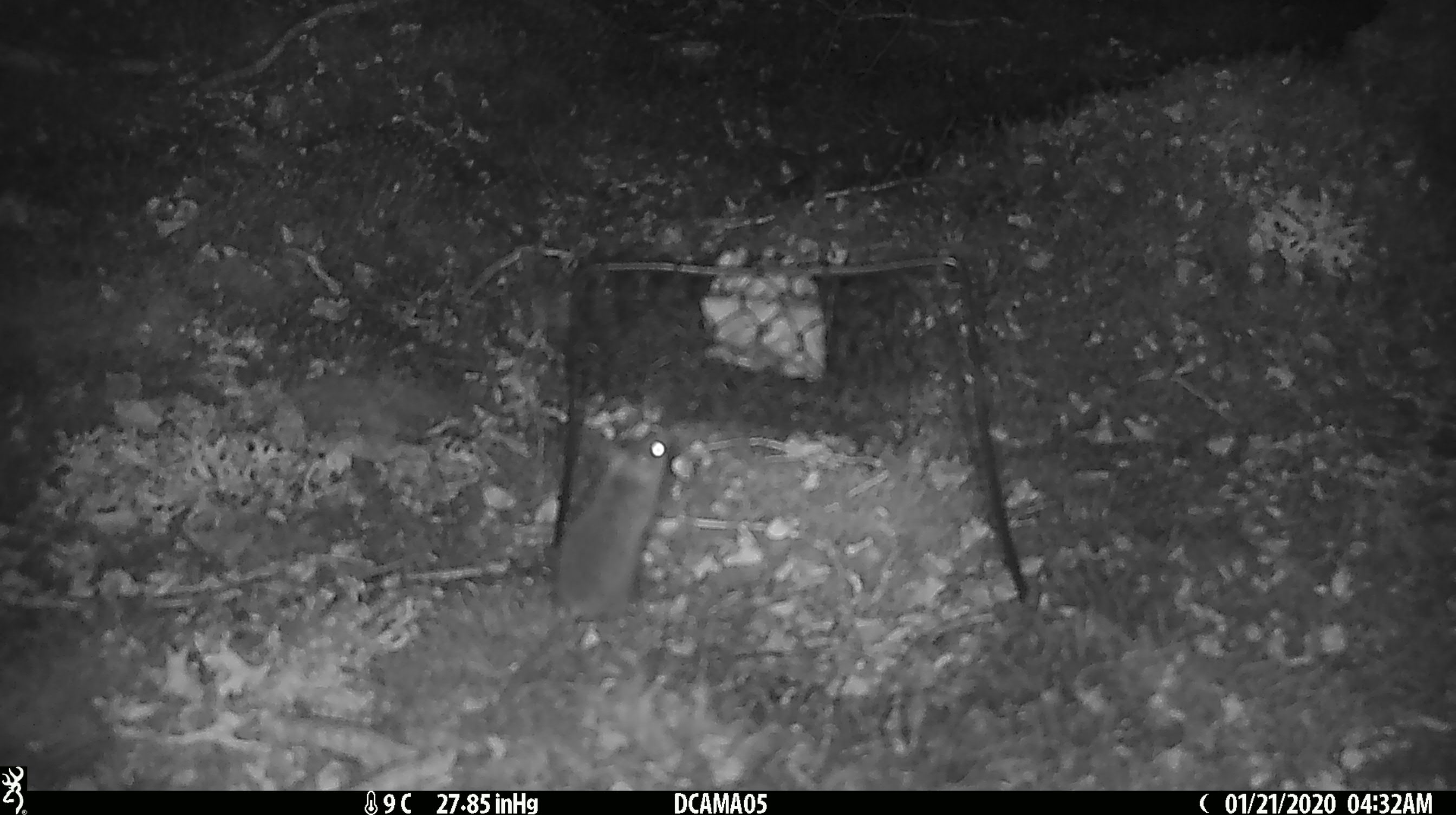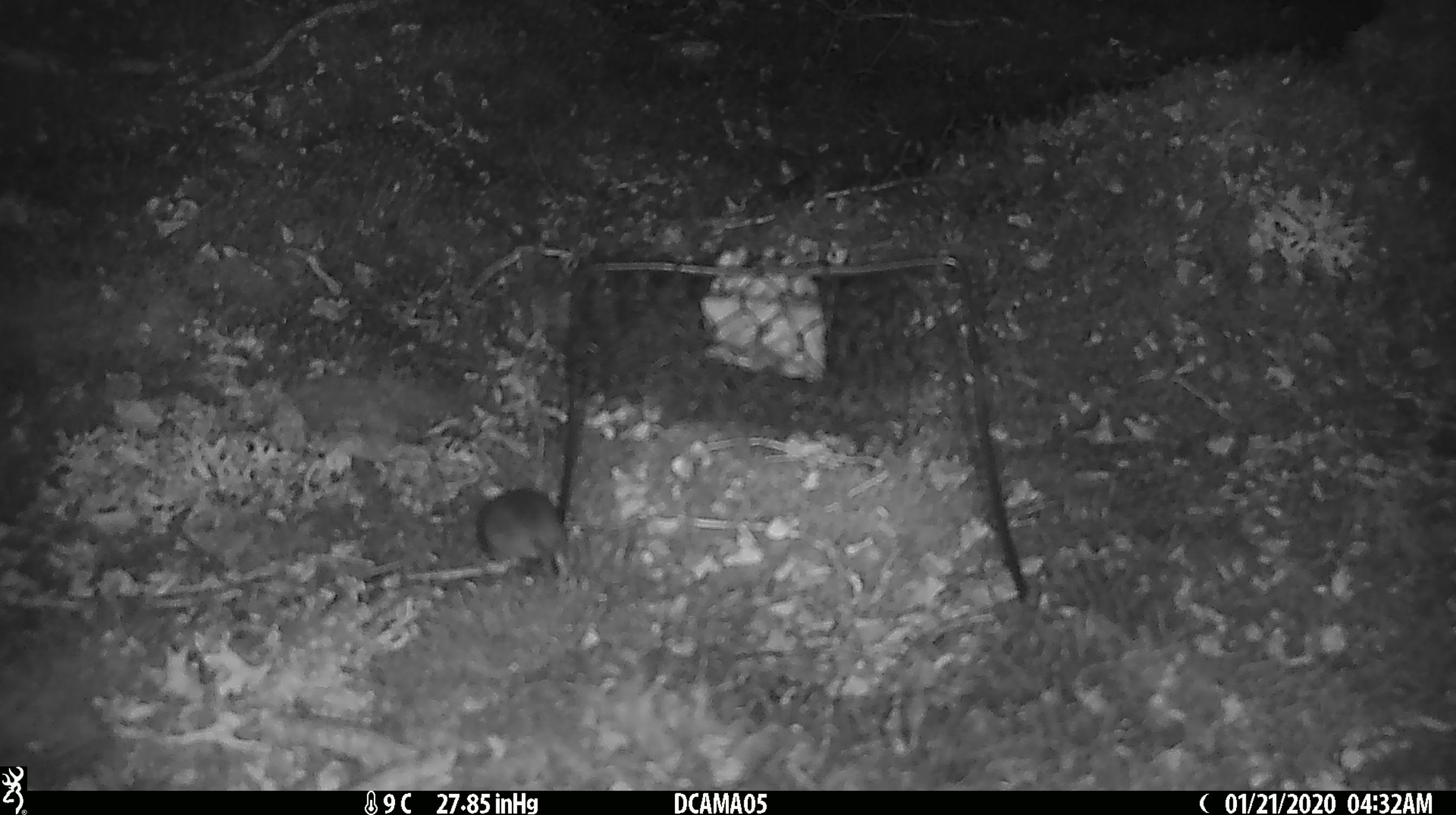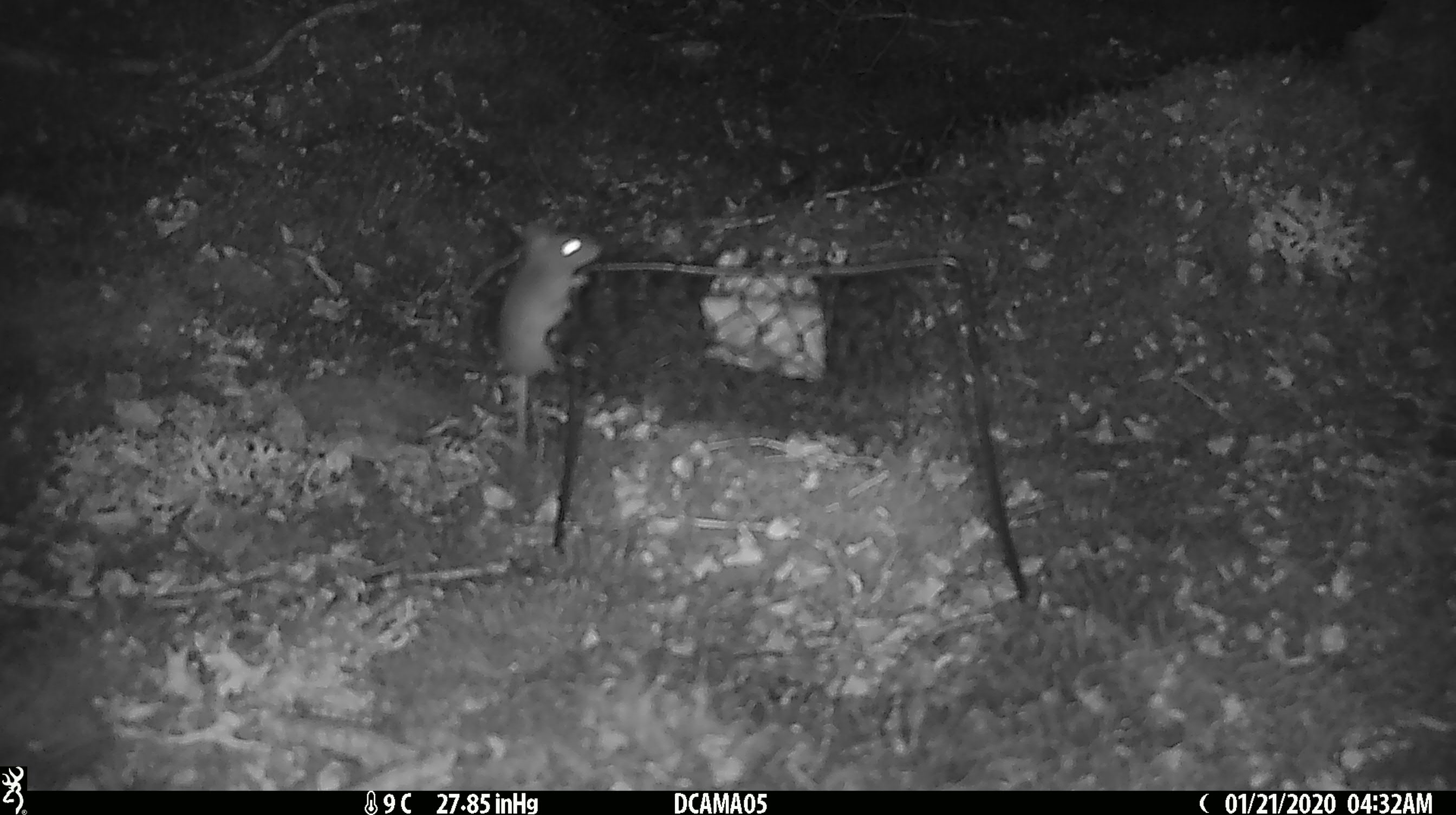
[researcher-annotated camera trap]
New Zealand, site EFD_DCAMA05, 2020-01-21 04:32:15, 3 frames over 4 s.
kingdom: Animalia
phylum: Chordata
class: Mammalia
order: Rodentia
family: Muridae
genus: Mus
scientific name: Mus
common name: mouse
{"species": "mouse (Mus)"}